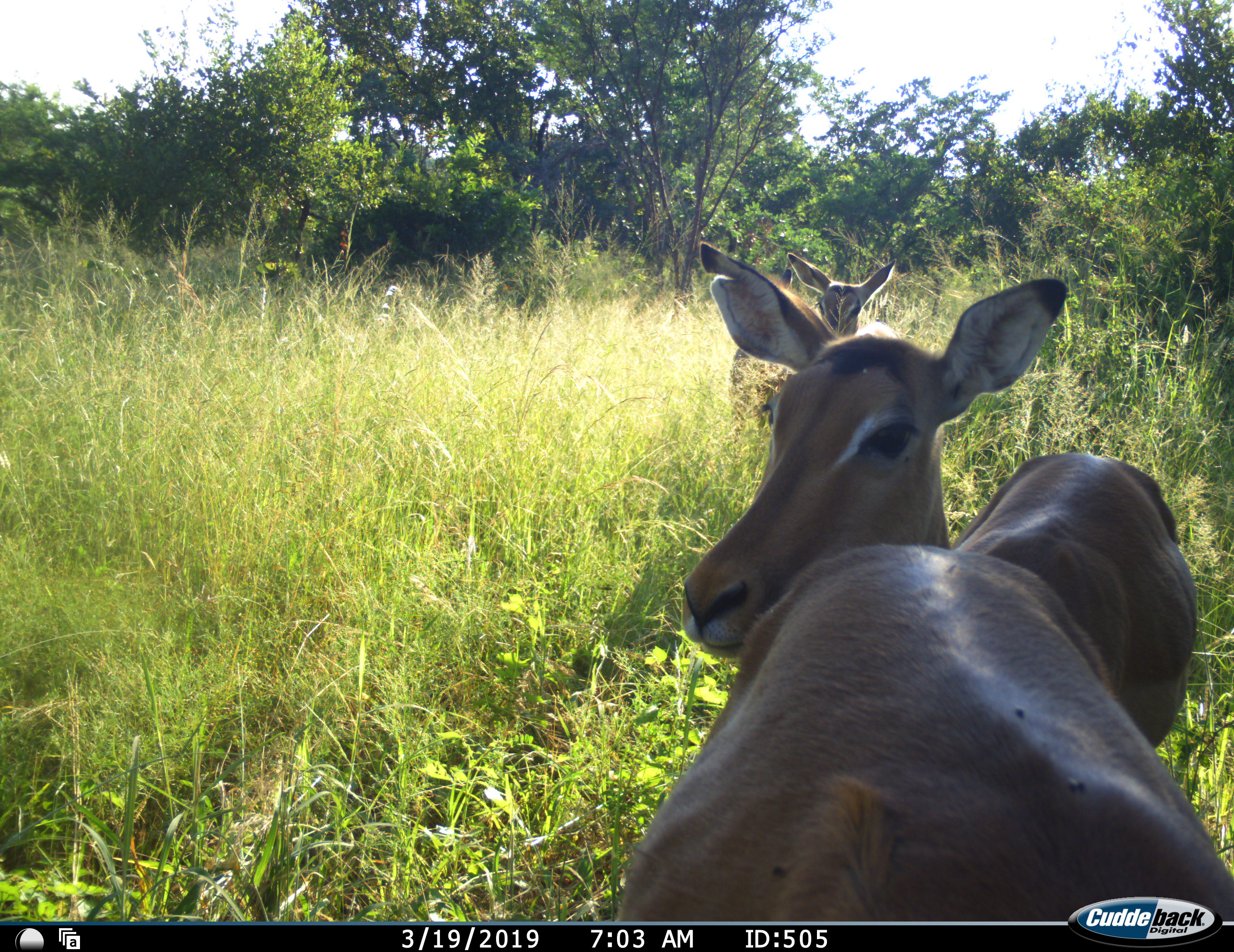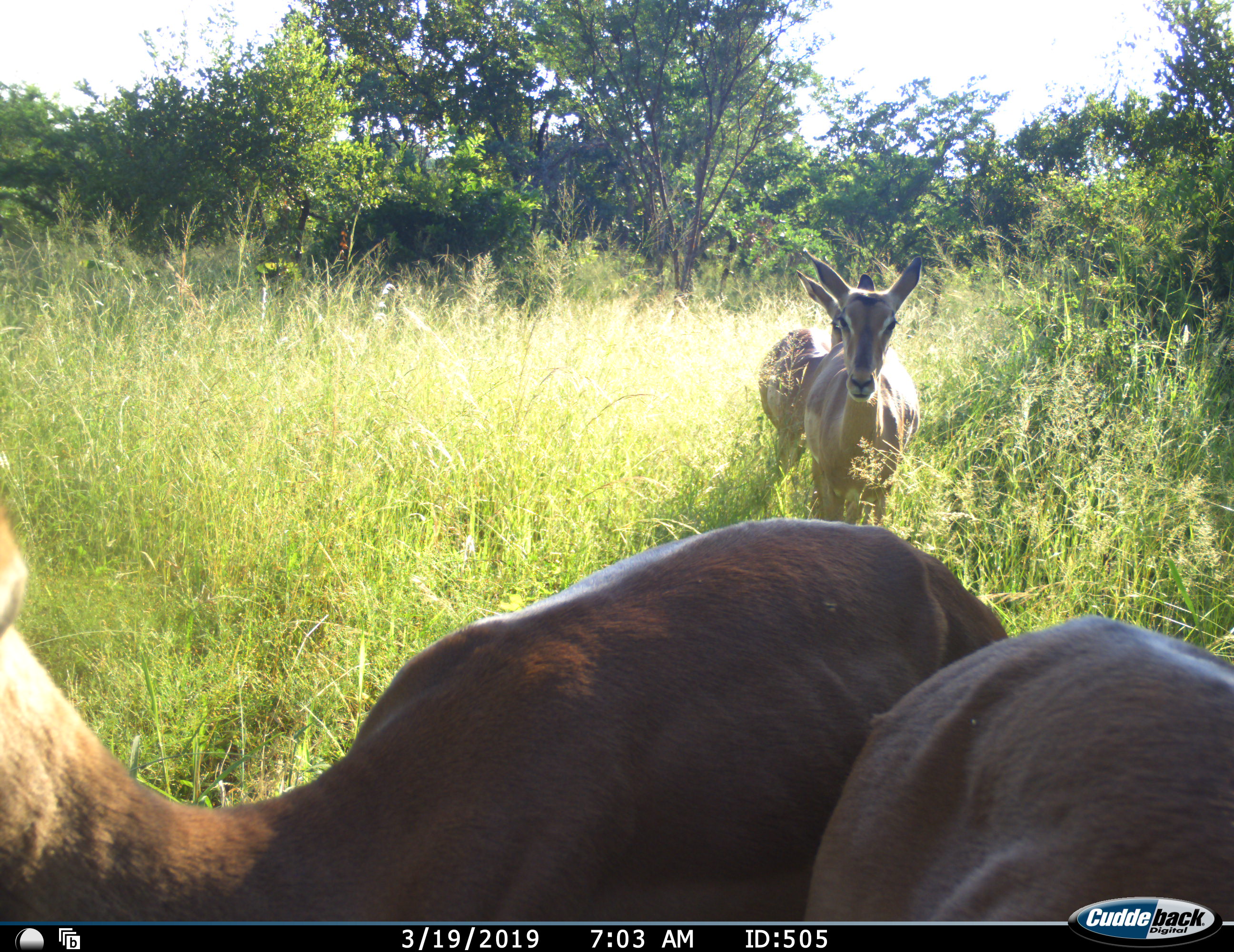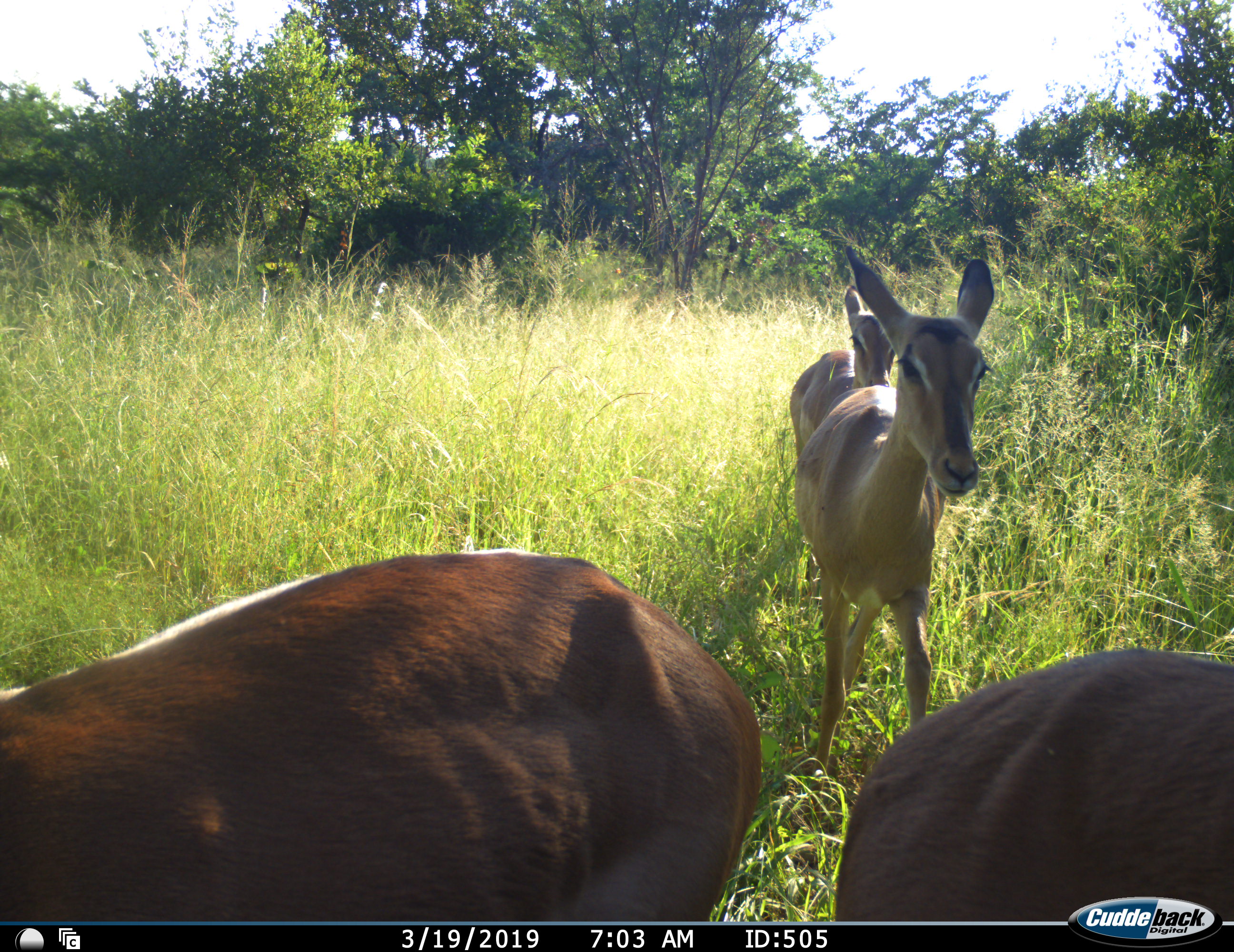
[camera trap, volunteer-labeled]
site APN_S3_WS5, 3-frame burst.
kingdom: Animalia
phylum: Chordata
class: Mammalia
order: Artiodactyla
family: Bovidae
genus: Aepyceros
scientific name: Aepyceros melampus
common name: impala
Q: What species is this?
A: Impala (Aepyceros melampus).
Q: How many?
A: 4.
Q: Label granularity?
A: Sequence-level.